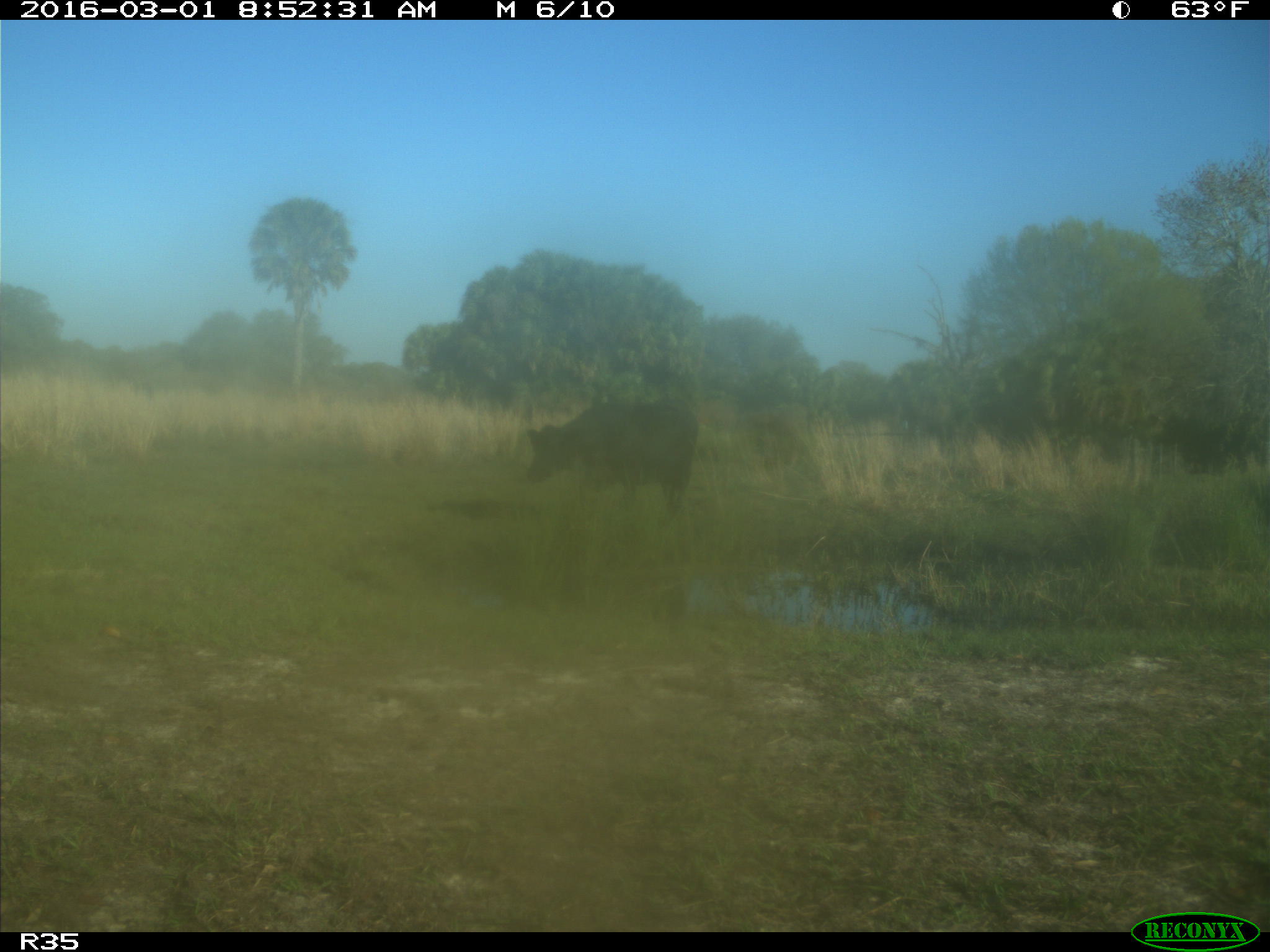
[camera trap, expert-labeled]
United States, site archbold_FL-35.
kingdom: Animalia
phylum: Chordata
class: Mammalia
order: Artiodactyla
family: Bovidae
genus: Bos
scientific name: Bos taurus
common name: domestic cow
Bos taurus (domestic cow).